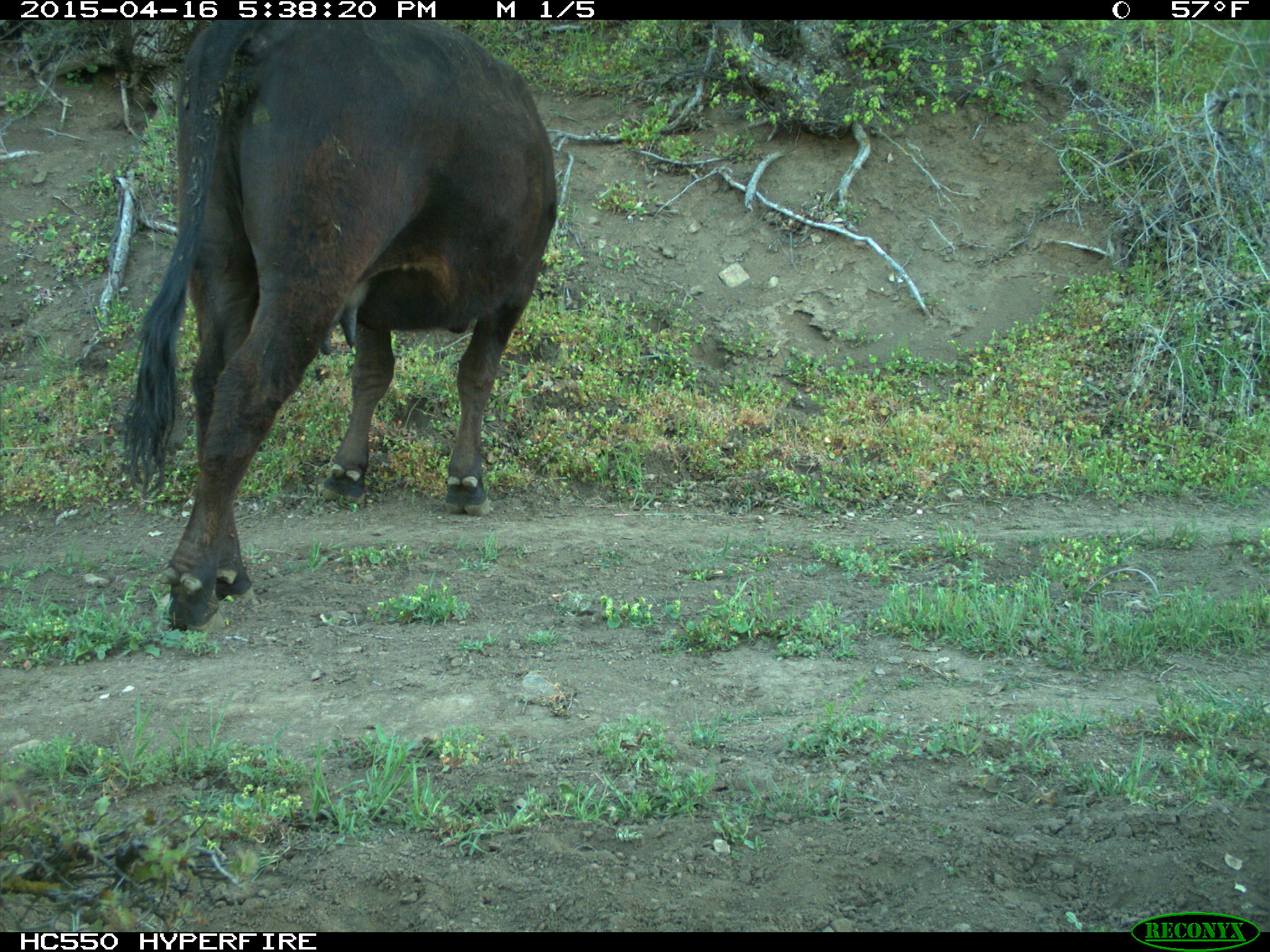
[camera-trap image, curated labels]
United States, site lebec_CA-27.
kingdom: Animalia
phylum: Chordata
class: Mammalia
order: Artiodactyla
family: Bovidae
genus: Bos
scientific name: Bos taurus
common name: domestic cow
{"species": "Bos taurus (domestic cow)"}